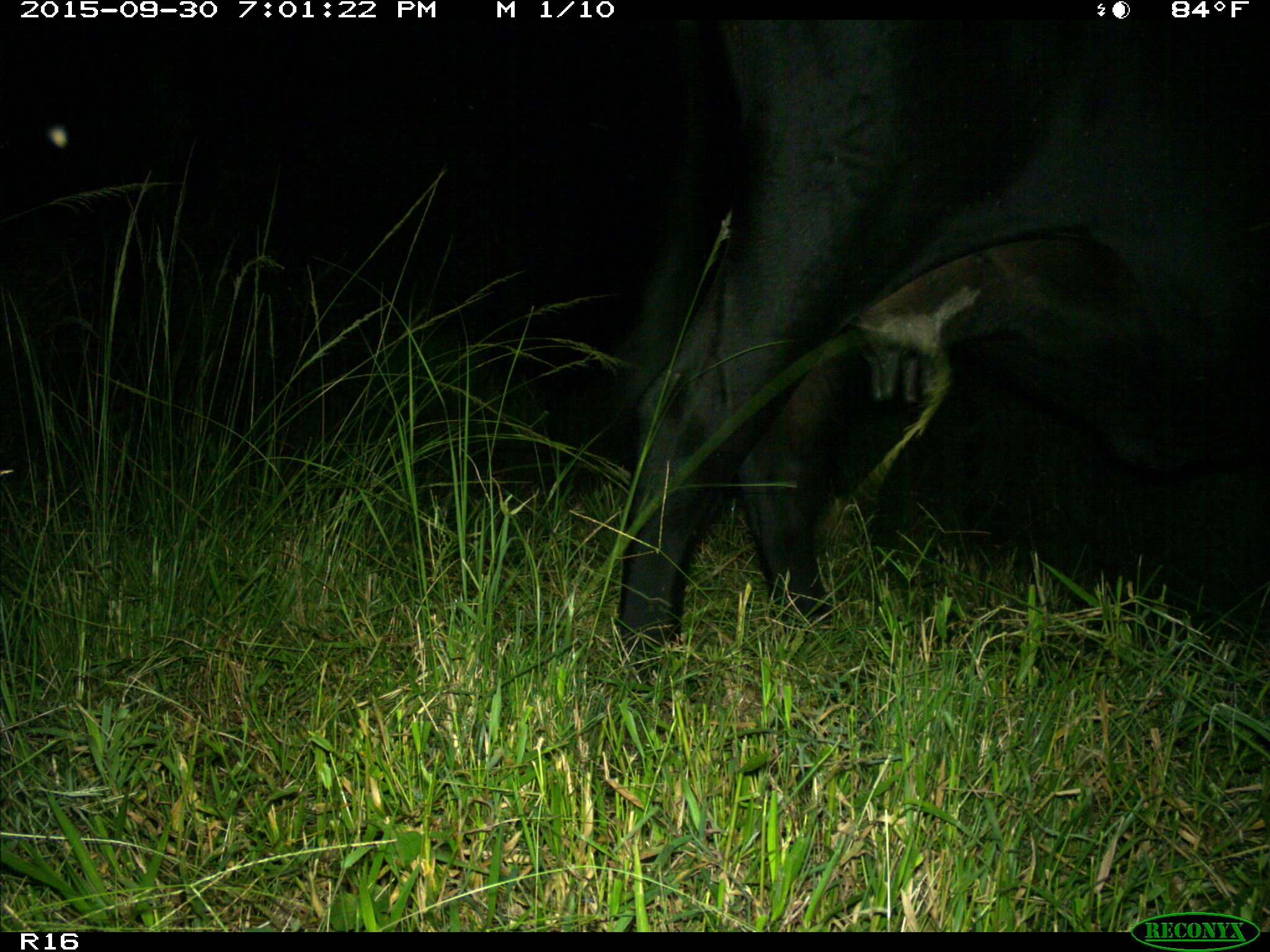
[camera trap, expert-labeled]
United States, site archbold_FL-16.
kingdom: Animalia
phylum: Chordata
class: Mammalia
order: Artiodactyla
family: Bovidae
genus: Bos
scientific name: Bos taurus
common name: domestic cow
Bos taurus (domestic cow).